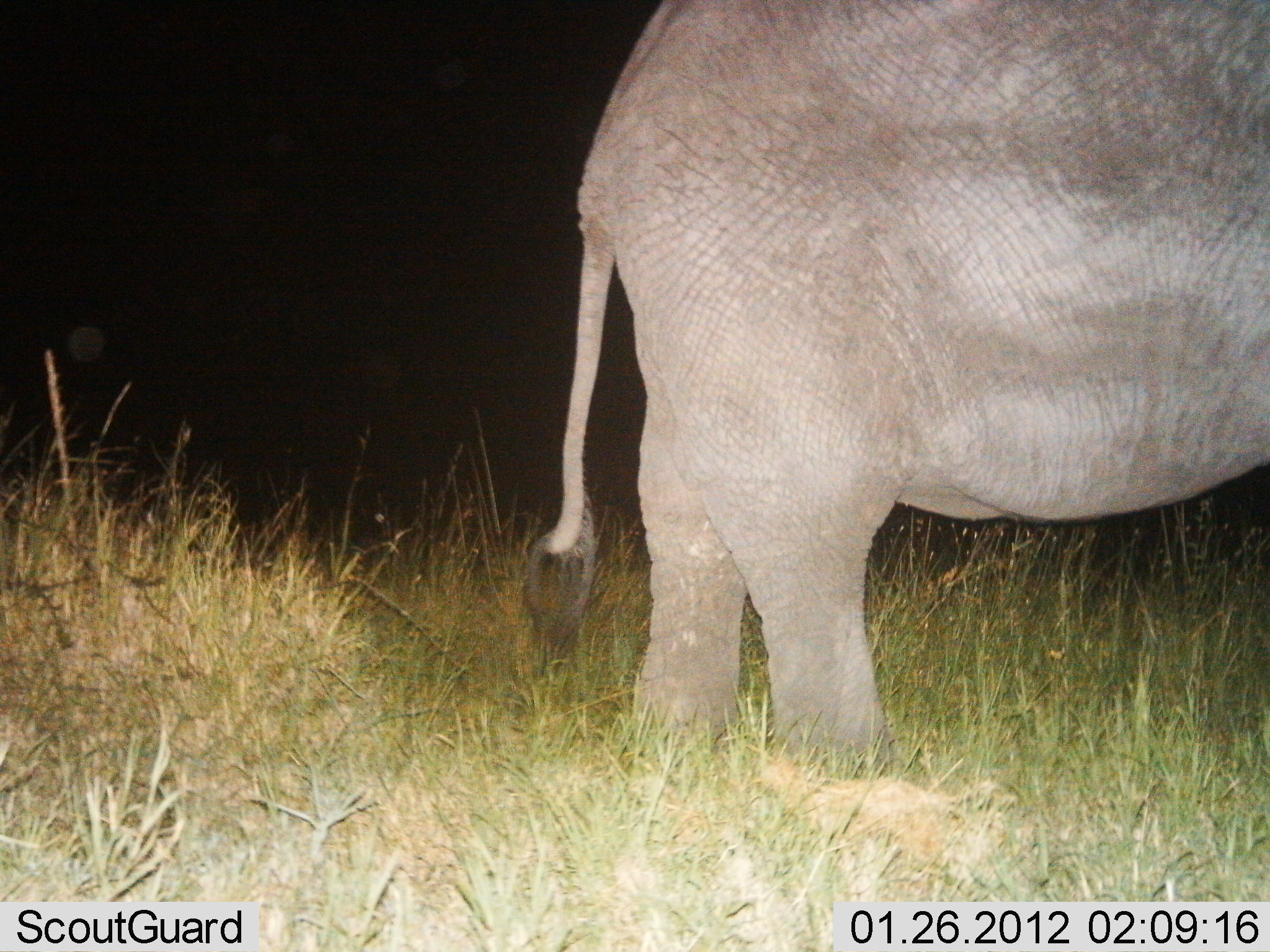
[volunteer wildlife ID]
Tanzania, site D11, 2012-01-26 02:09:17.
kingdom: Animalia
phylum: Chordata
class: Mammalia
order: Proboscidea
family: Elephantidae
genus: Loxodonta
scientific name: Loxodonta africana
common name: african bush elephant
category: elephant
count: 1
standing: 93%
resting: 0%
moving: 7%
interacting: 0%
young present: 0%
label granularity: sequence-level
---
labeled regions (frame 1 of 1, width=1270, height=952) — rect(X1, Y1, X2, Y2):
animal: rect(525, 1, 1270, 805)